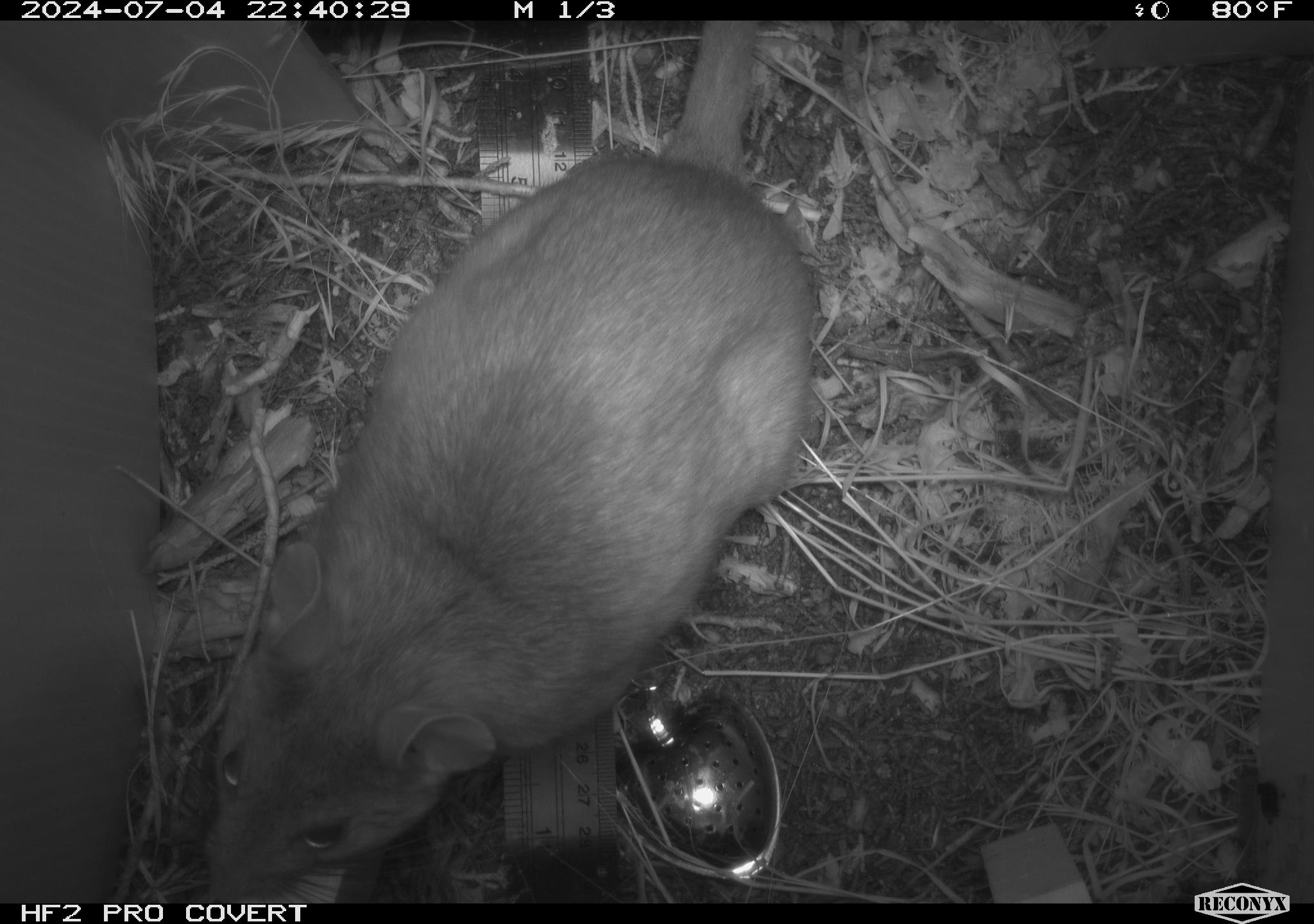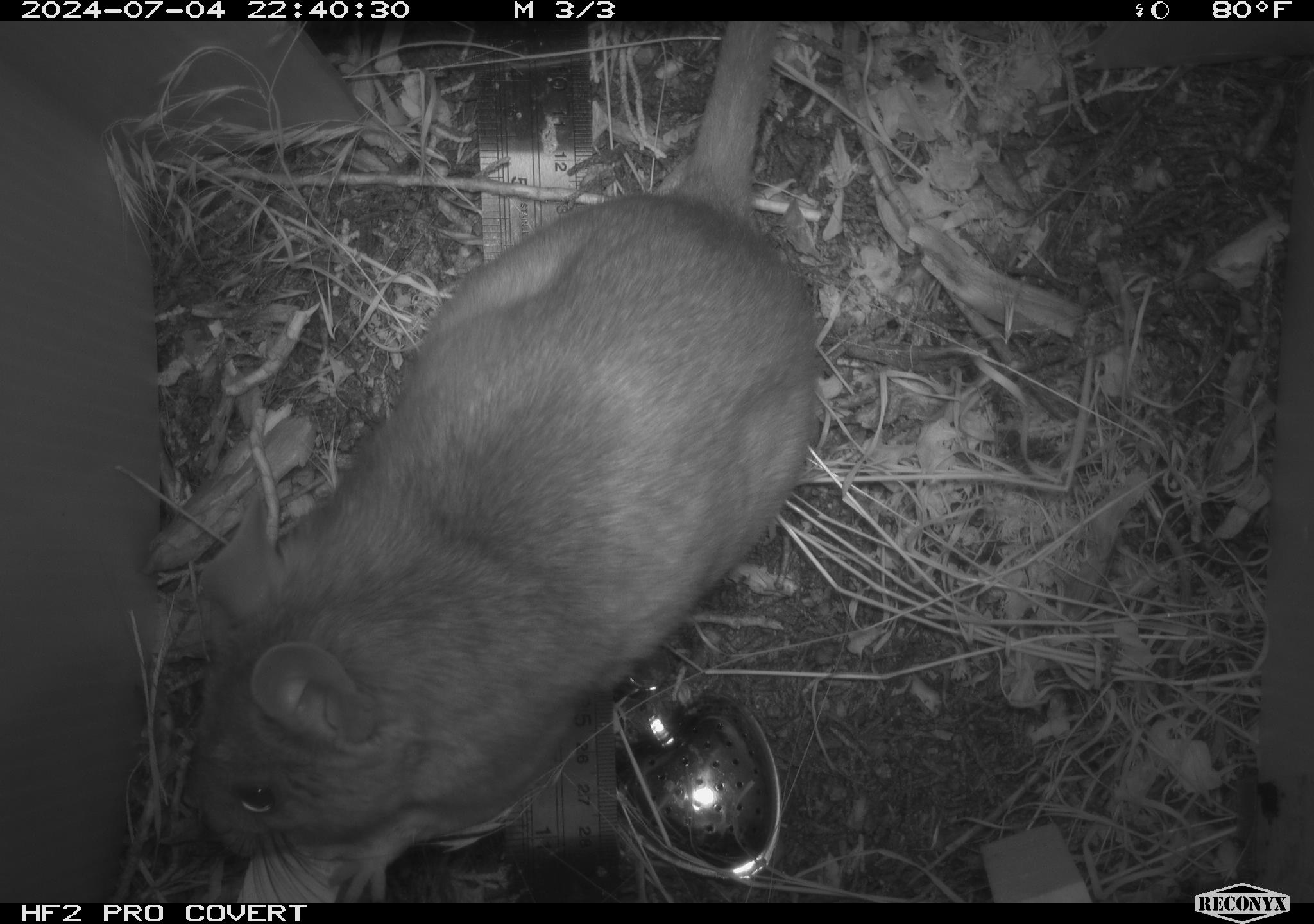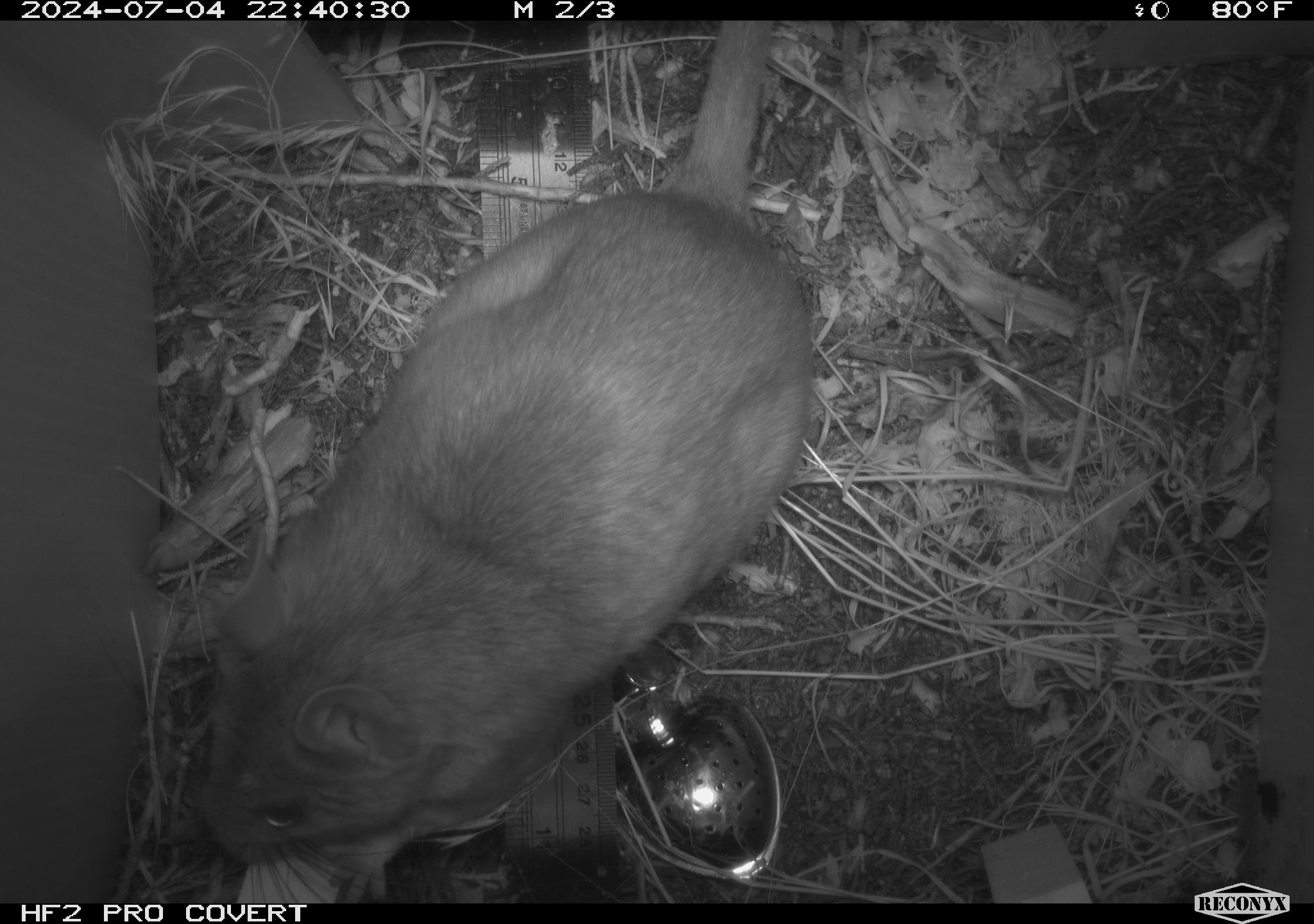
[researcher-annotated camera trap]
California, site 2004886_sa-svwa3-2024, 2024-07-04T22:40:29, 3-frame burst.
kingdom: Animalia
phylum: Chordata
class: Mammalia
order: Rodentia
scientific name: Rodentia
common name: woodrat or rat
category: woodrat or rat species